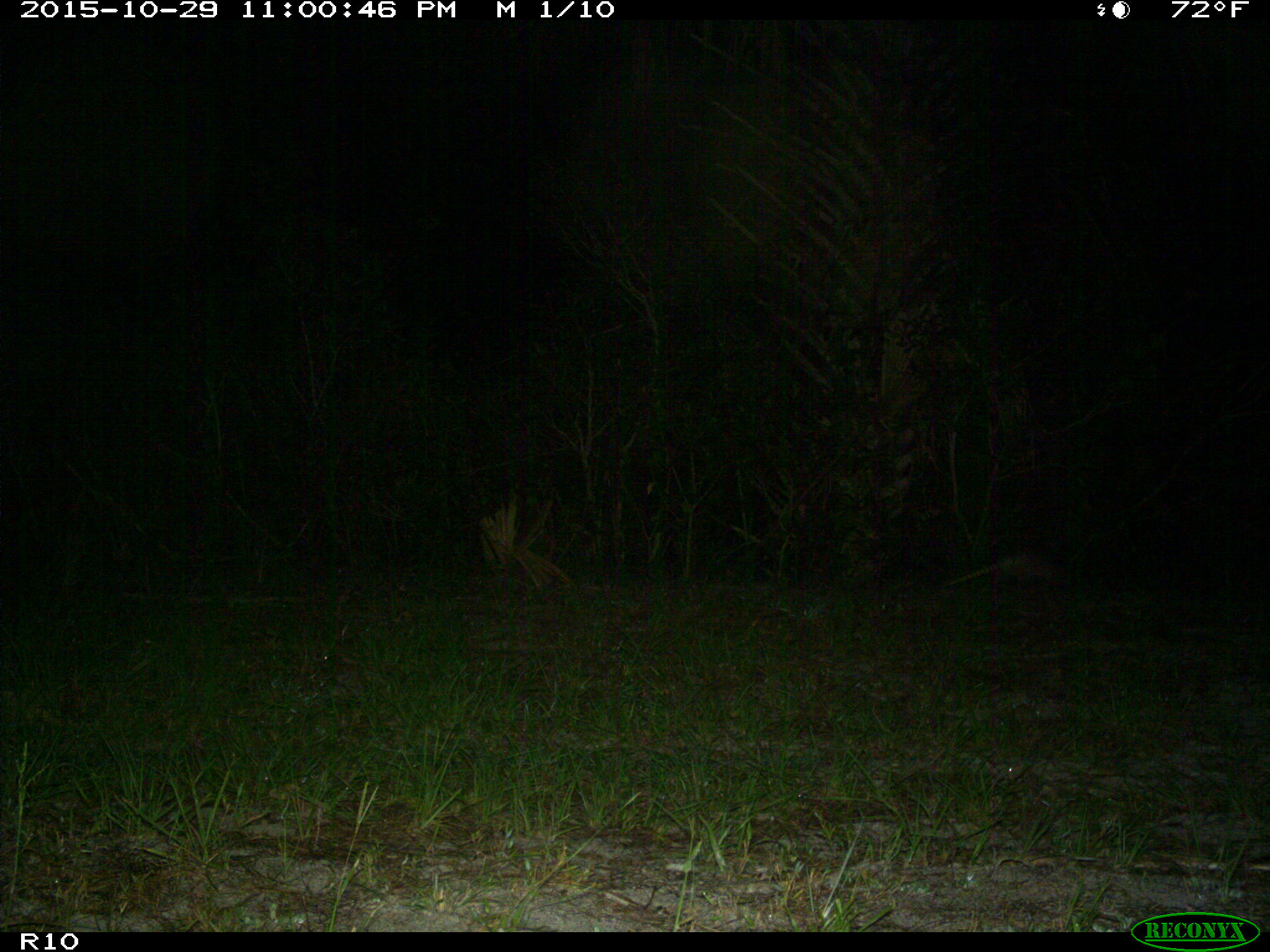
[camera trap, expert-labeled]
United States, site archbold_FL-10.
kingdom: Animalia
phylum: Chordata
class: Mammalia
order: Cingulata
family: Dasypodidae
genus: Dasypus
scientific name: Dasypus novemcinctus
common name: nine-banded armadillo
Dasypus novemcinctus (nine-banded armadillo).